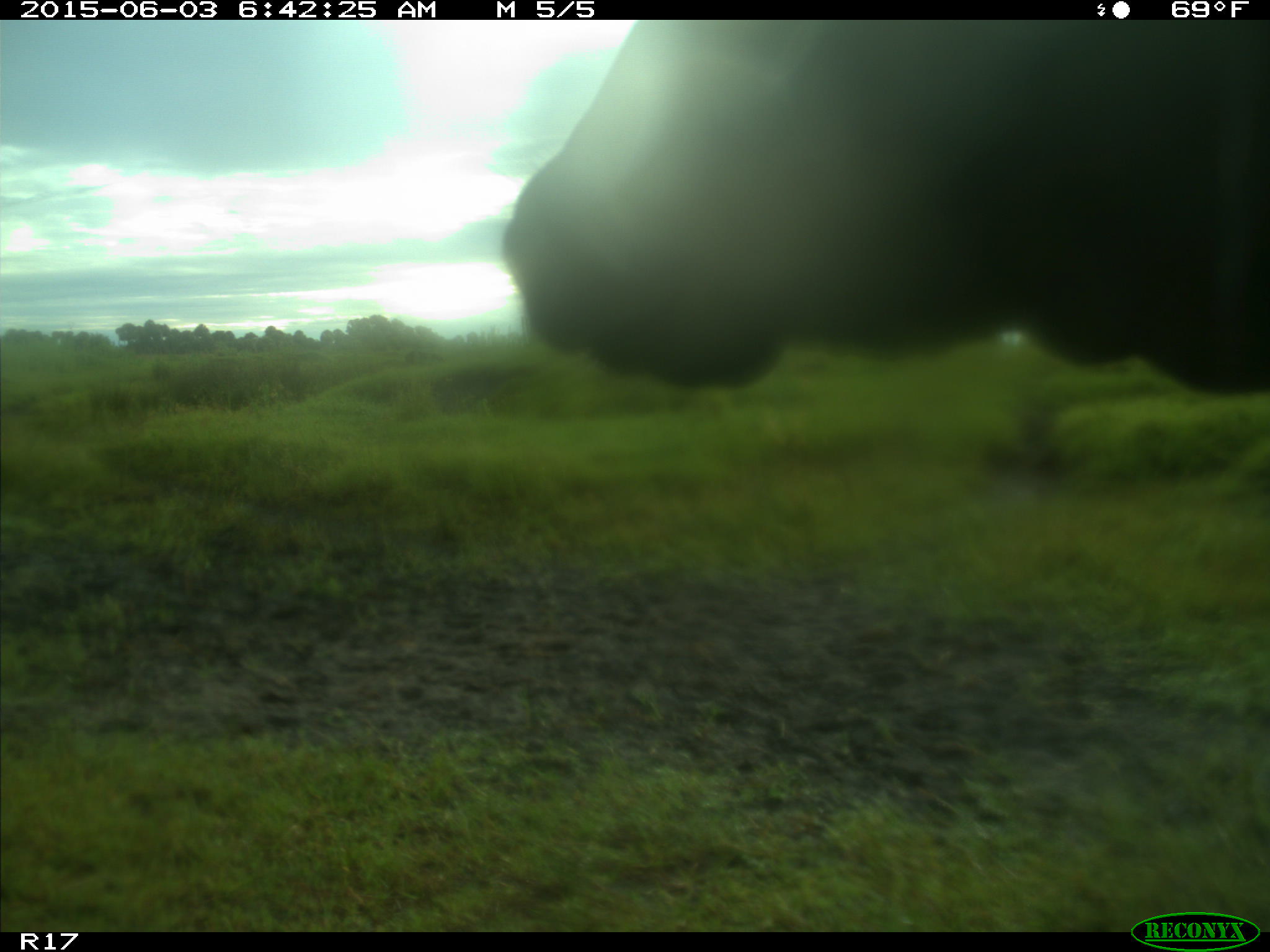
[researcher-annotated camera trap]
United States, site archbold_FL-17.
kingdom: Animalia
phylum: Chordata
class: Mammalia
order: Artiodactyla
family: Bovidae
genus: Bos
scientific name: Bos taurus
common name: domestic cow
Bos taurus (domestic cow).